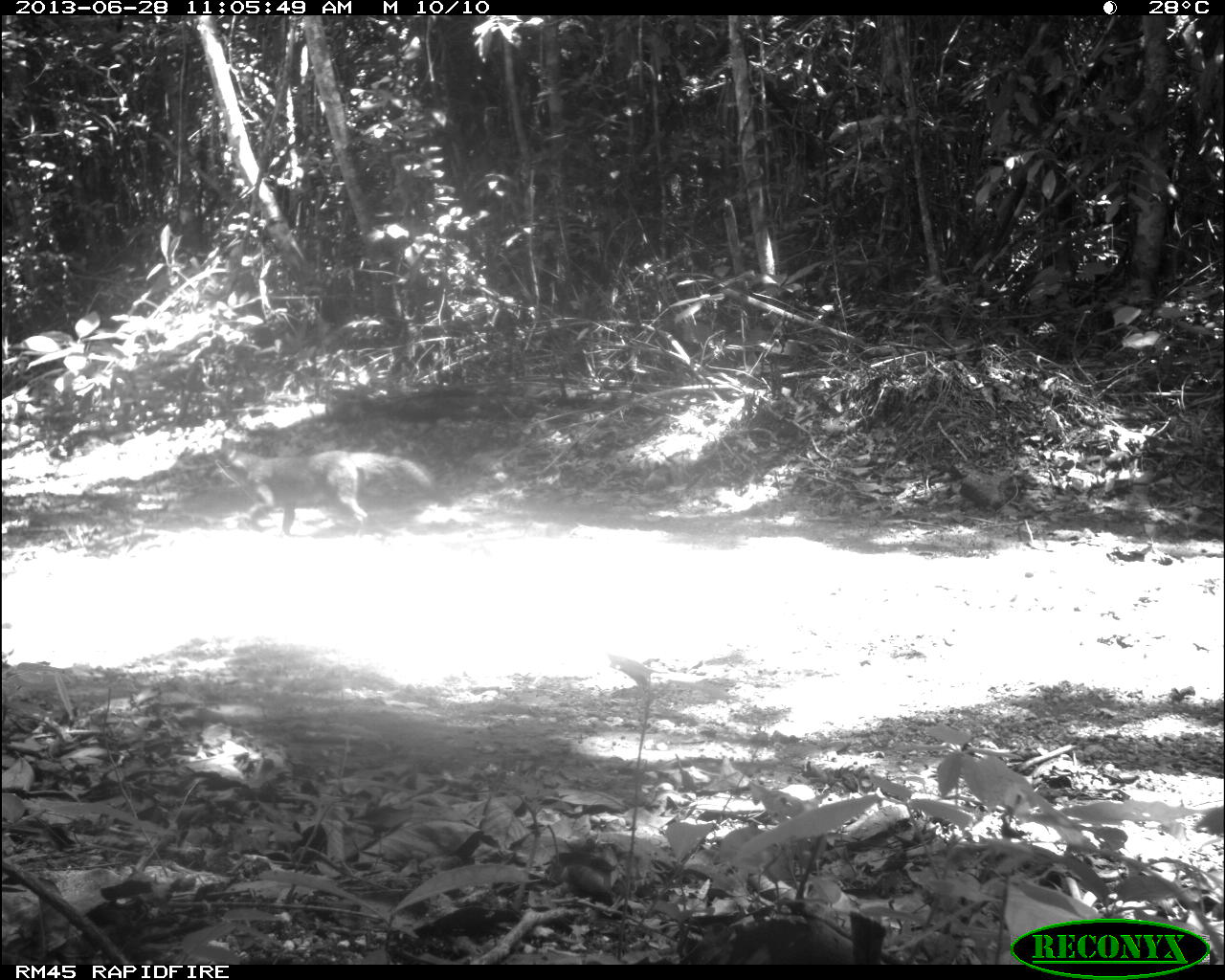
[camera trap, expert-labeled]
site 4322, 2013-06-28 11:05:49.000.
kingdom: Animalia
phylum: Chordata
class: Mammalia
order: Carnivora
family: Canidae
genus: Urocyon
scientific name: Urocyon cinereoargenteus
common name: gray fox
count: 1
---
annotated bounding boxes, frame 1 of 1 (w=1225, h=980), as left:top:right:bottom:
urocyon cinereoargenteus: 217:438:432:534